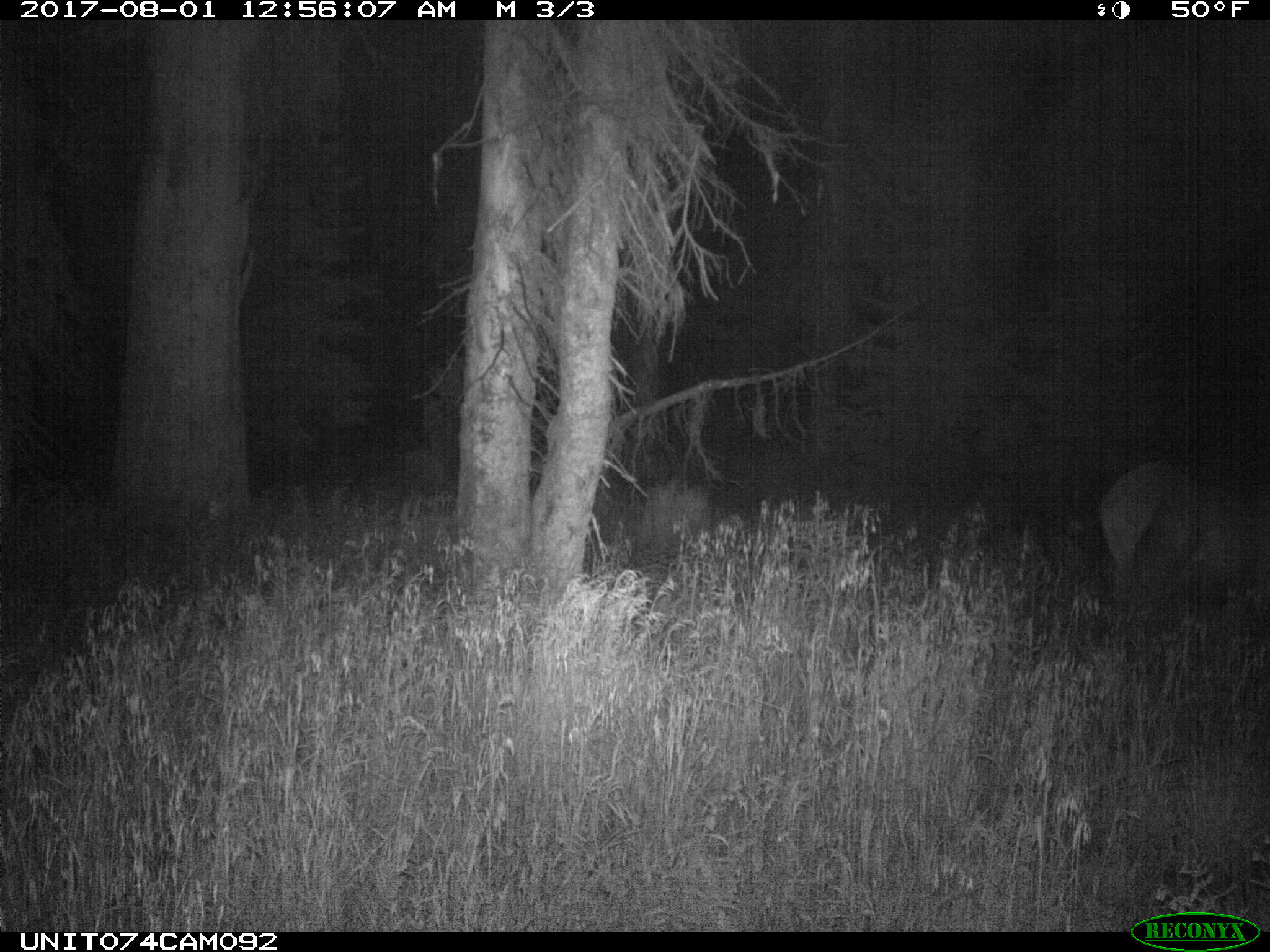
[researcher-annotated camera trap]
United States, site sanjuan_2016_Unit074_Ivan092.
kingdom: Animalia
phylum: Chordata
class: Mammalia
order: Artiodactyla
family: Cervidae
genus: Cervus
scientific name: Cervus elaphus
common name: red deer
Cervus elaphus (red deer).